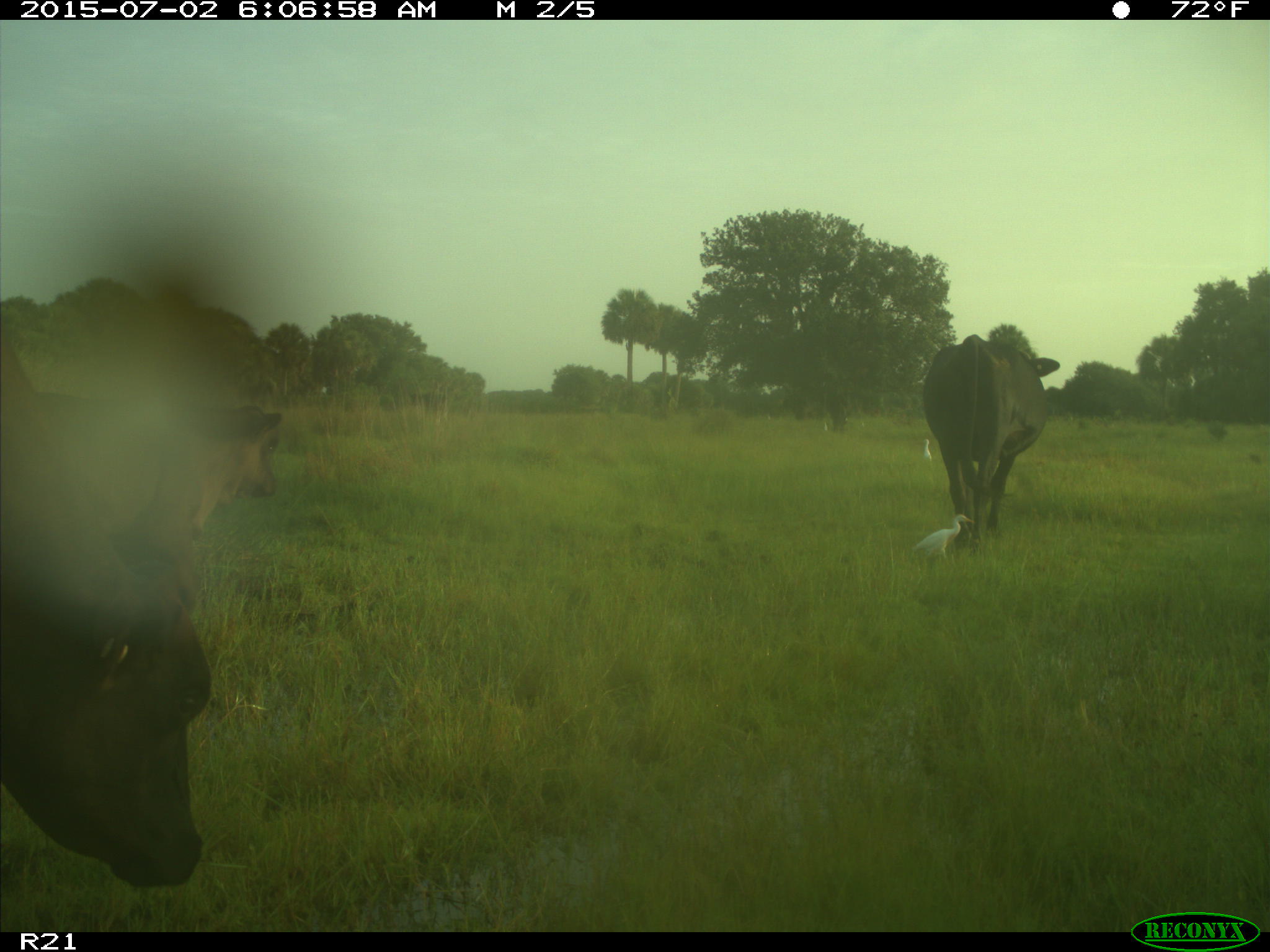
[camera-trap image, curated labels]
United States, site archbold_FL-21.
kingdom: Animalia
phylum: Chordata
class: Mammalia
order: Artiodactyla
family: Bovidae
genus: Bos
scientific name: Bos taurus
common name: domestic cow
Bos taurus (domestic cow).